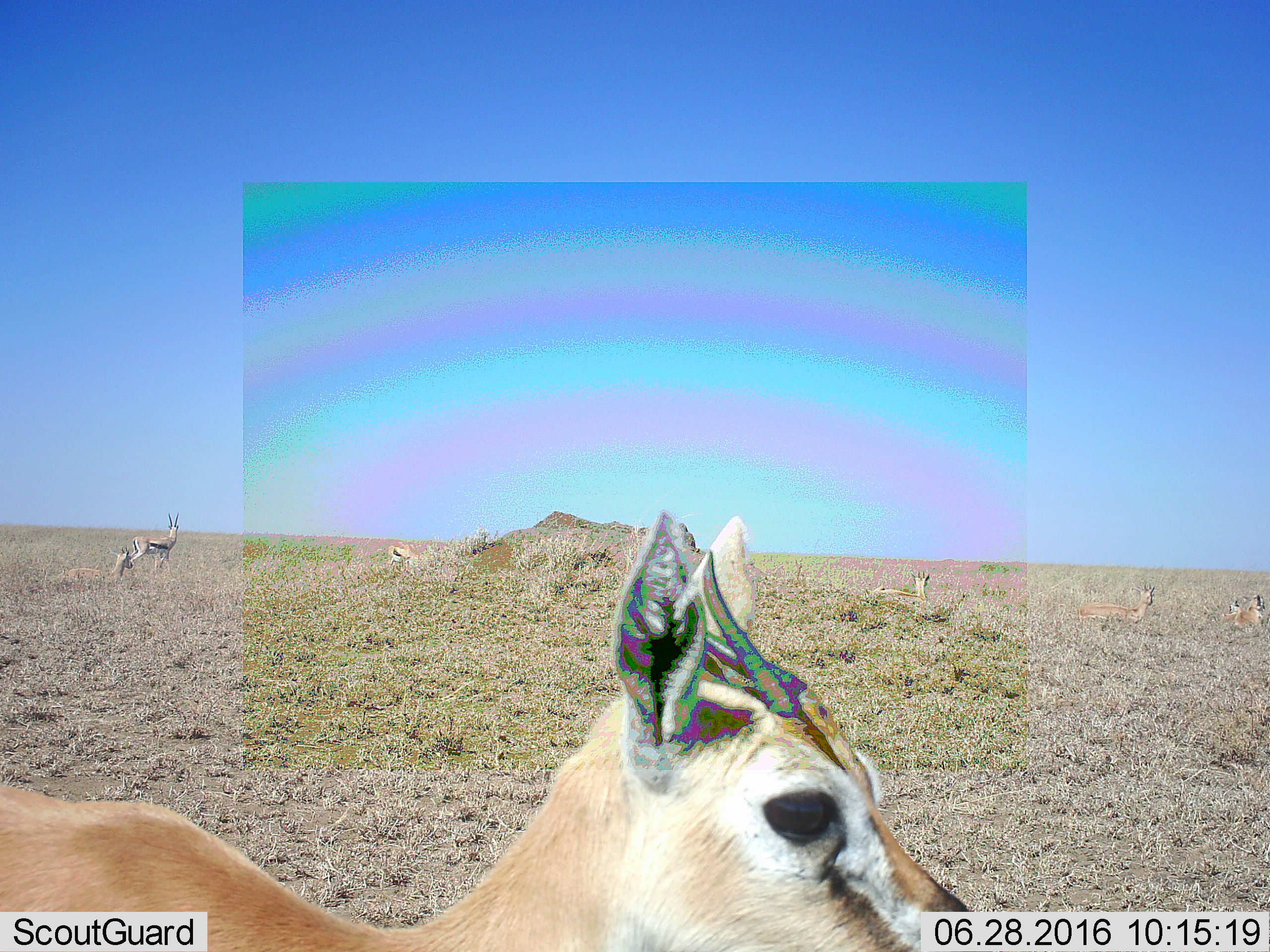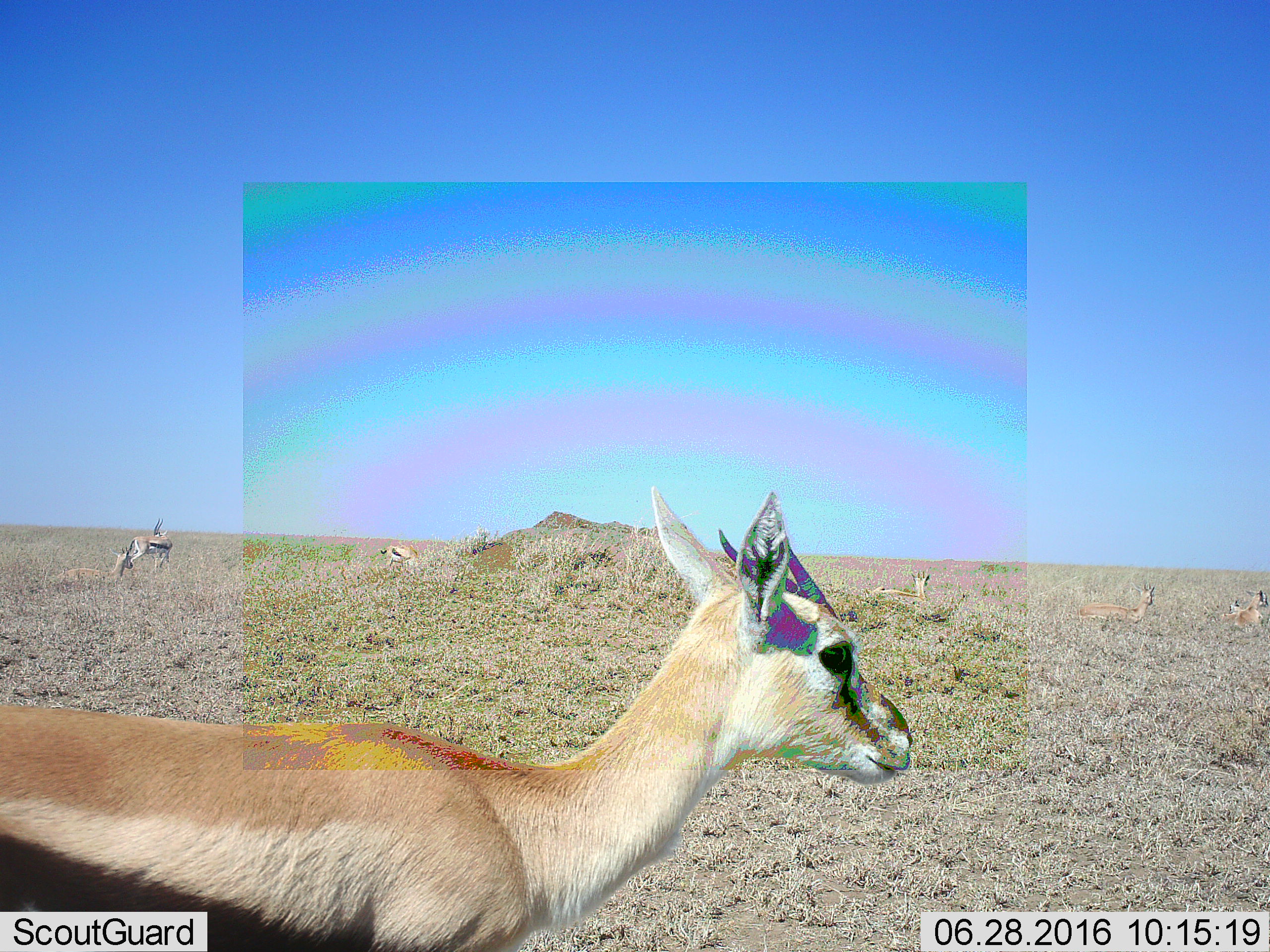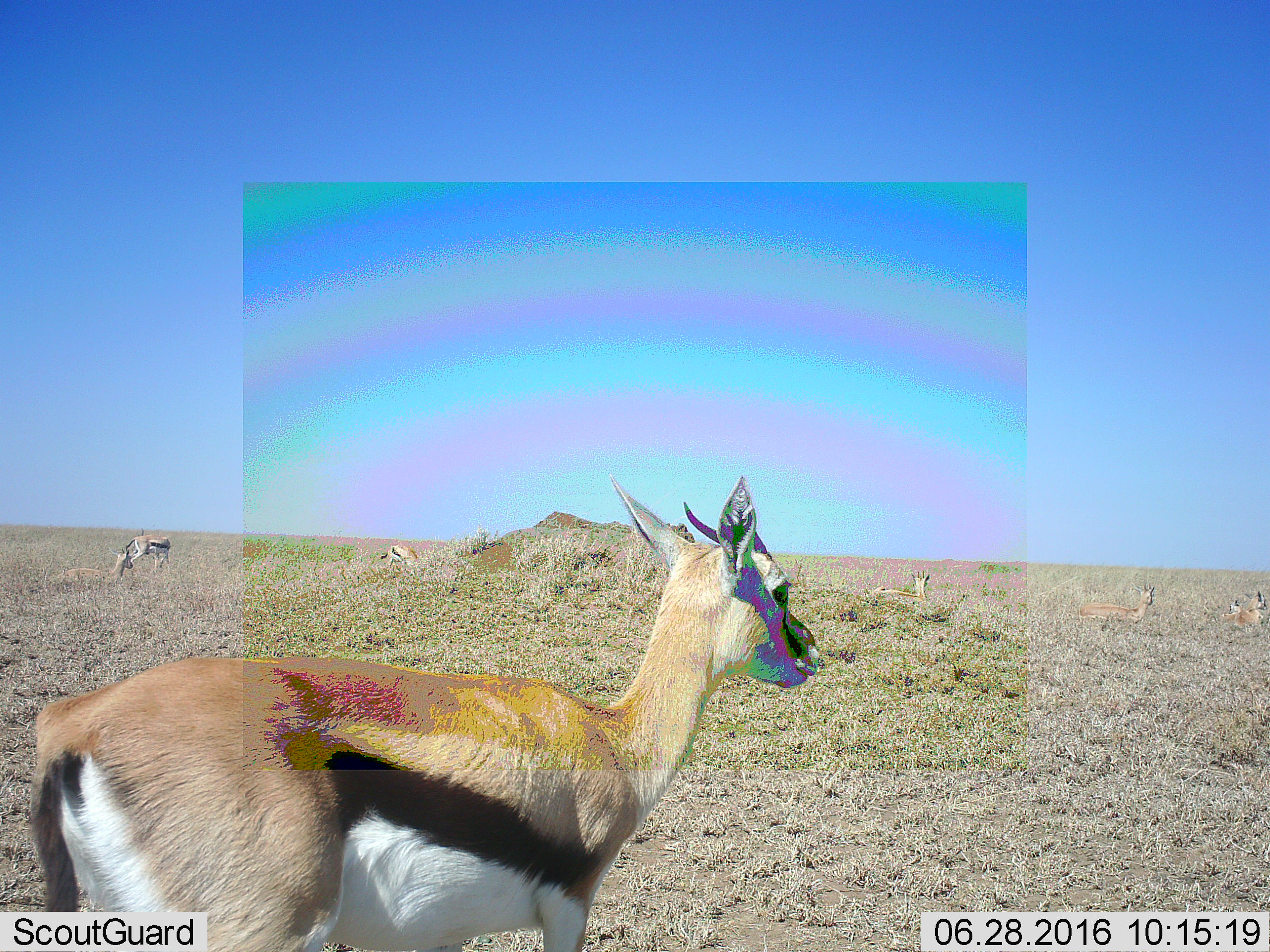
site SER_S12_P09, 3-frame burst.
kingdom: Animalia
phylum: Chordata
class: Mammalia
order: Artiodactyla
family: Bovidae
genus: Eudorcas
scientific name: Eudorcas thomsonii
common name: thomson's gazelle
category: gazellethomsons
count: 8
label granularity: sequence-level